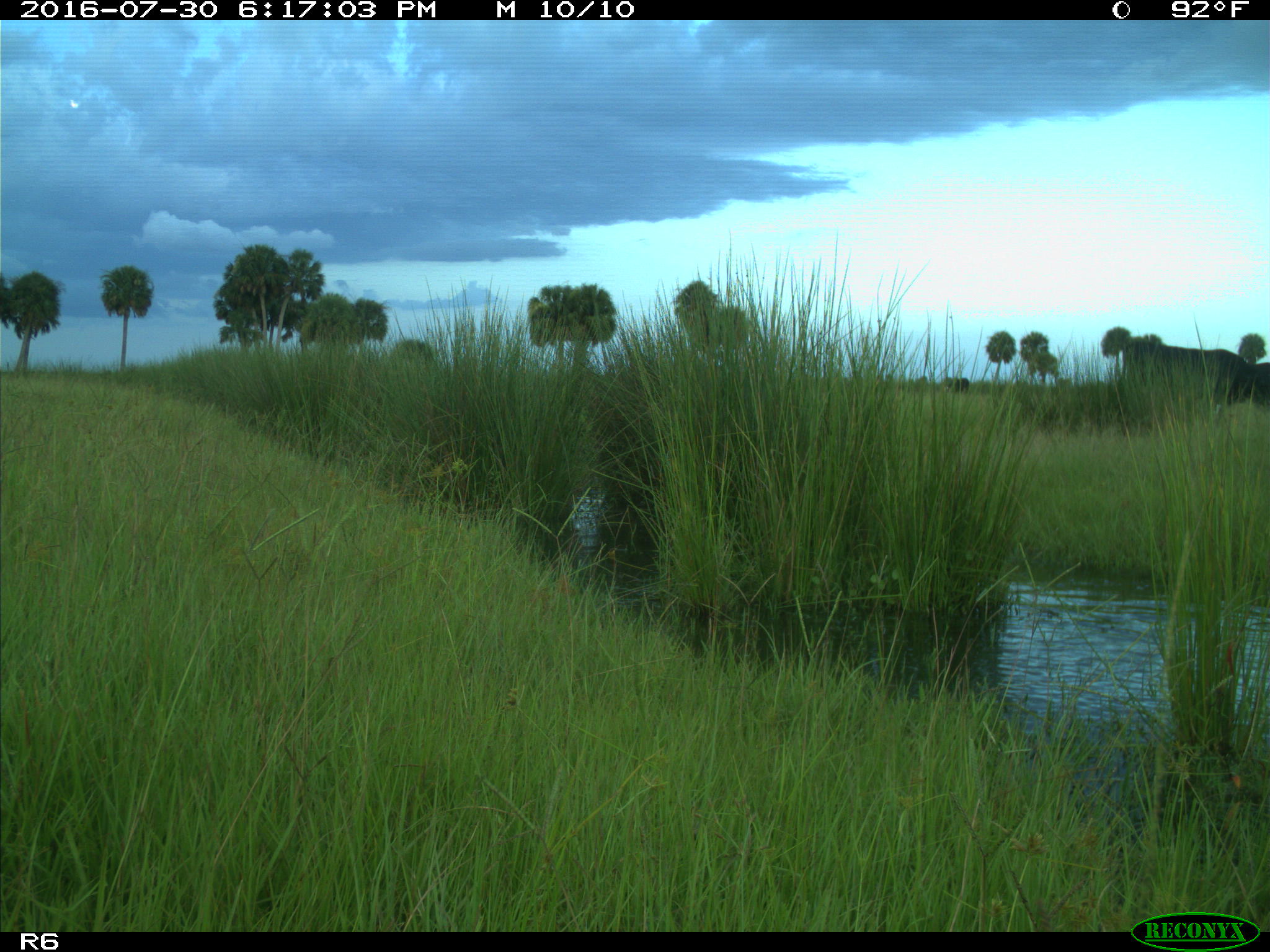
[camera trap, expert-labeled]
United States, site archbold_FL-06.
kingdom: Animalia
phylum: Chordata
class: Mammalia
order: Artiodactyla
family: Bovidae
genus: Bos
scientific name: Bos taurus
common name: domestic cow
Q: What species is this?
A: Bos taurus (domestic cow).